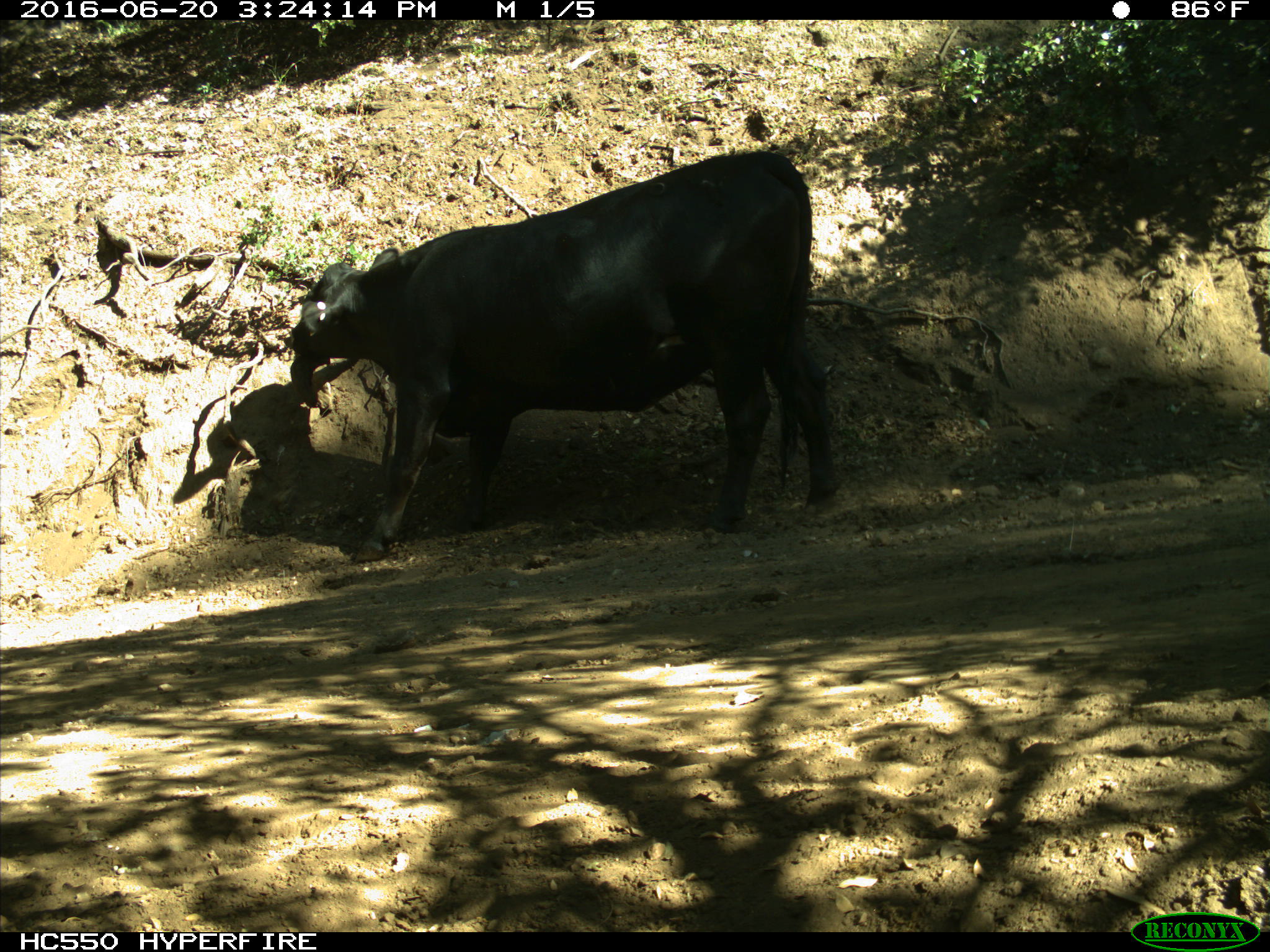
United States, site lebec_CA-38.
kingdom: Animalia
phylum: Chordata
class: Mammalia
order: Artiodactyla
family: Bovidae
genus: Bos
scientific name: Bos taurus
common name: domestic cow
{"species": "Bos taurus (domestic cow)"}